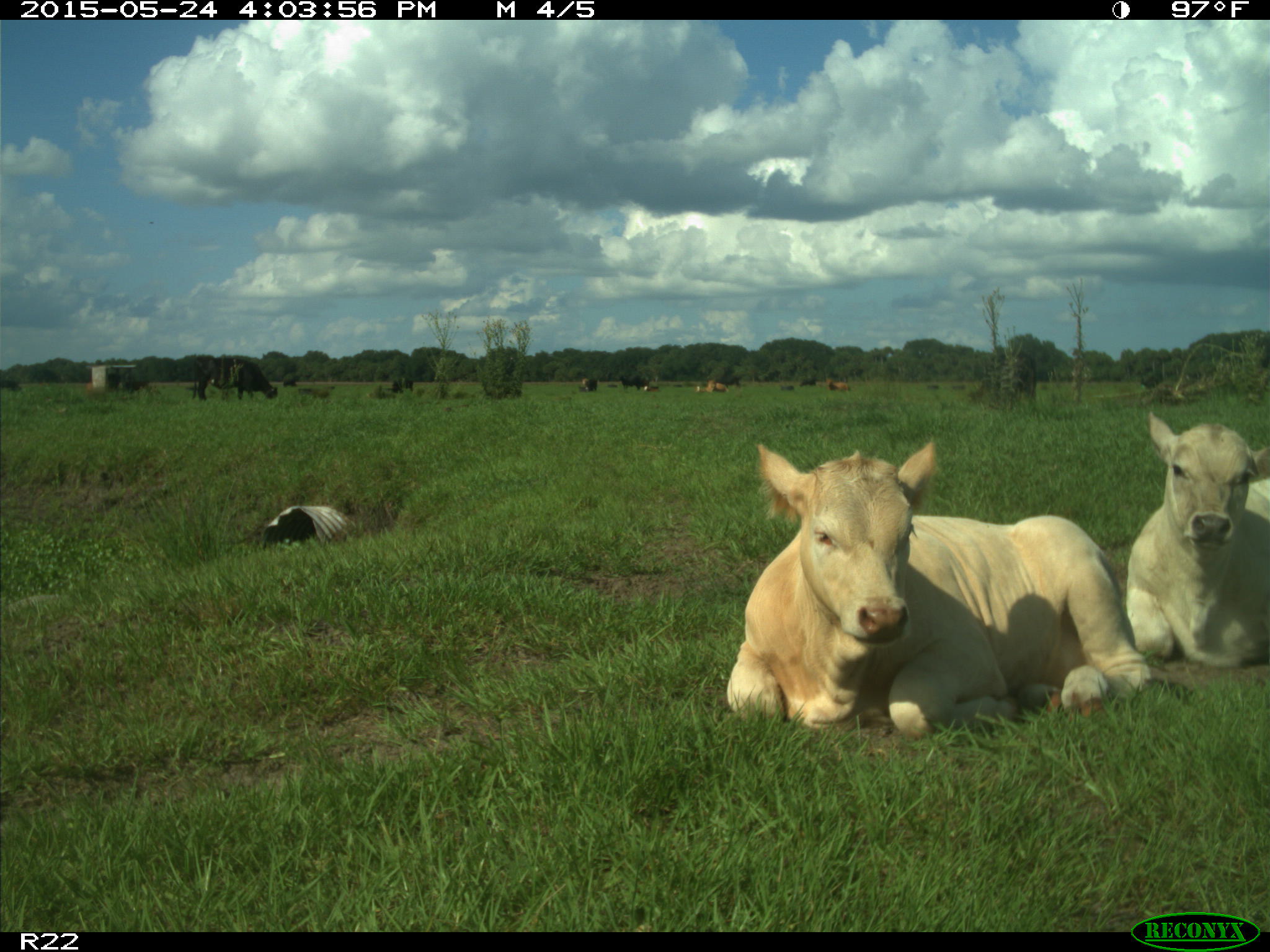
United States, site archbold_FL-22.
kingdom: Animalia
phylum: Chordata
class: Mammalia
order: Artiodactyla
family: Bovidae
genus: Bos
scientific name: Bos taurus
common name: domestic cow